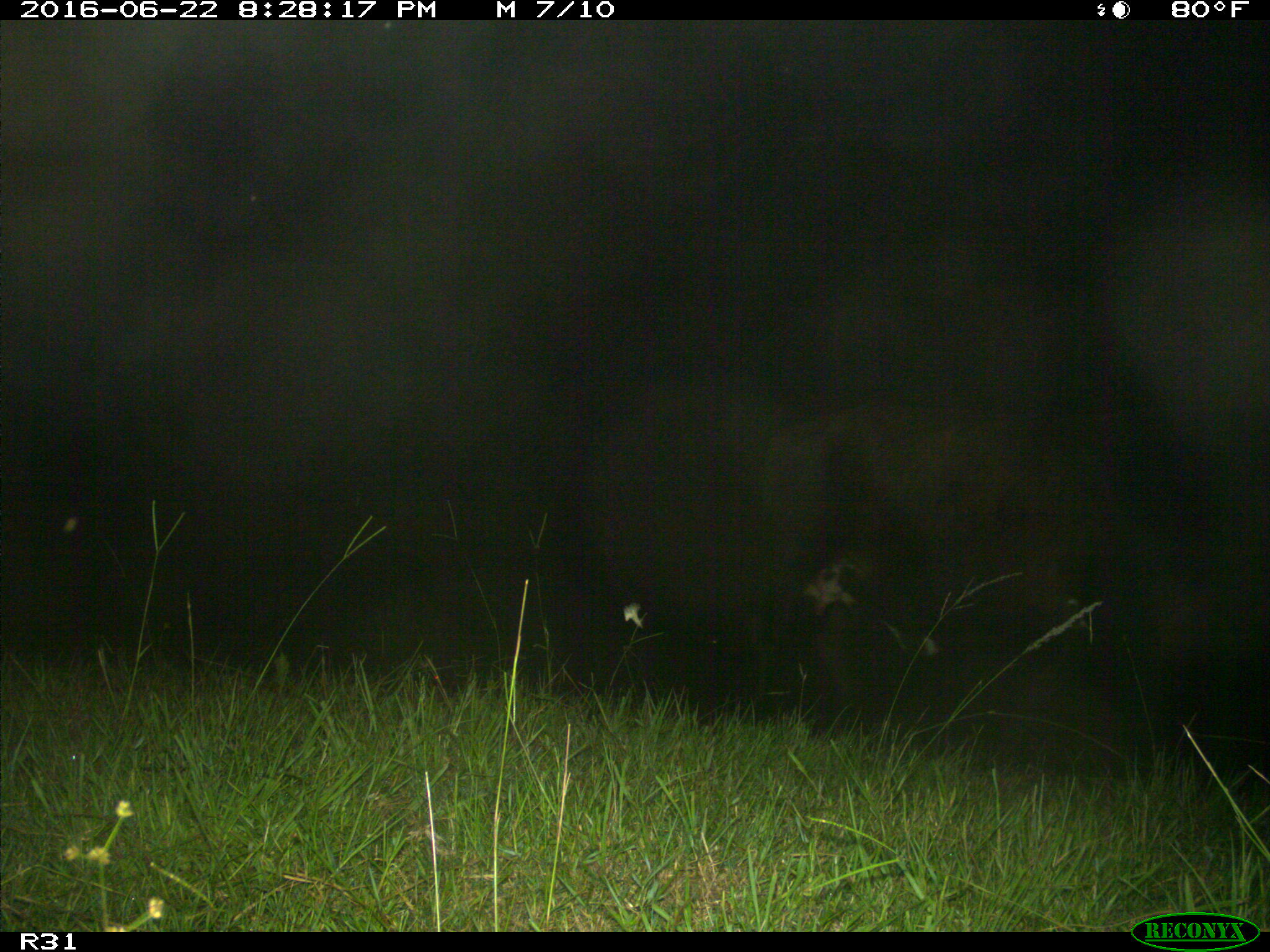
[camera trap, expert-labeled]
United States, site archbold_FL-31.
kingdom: Animalia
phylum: Chordata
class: Mammalia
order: Artiodactyla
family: Bovidae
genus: Bos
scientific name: Bos taurus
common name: domestic cow